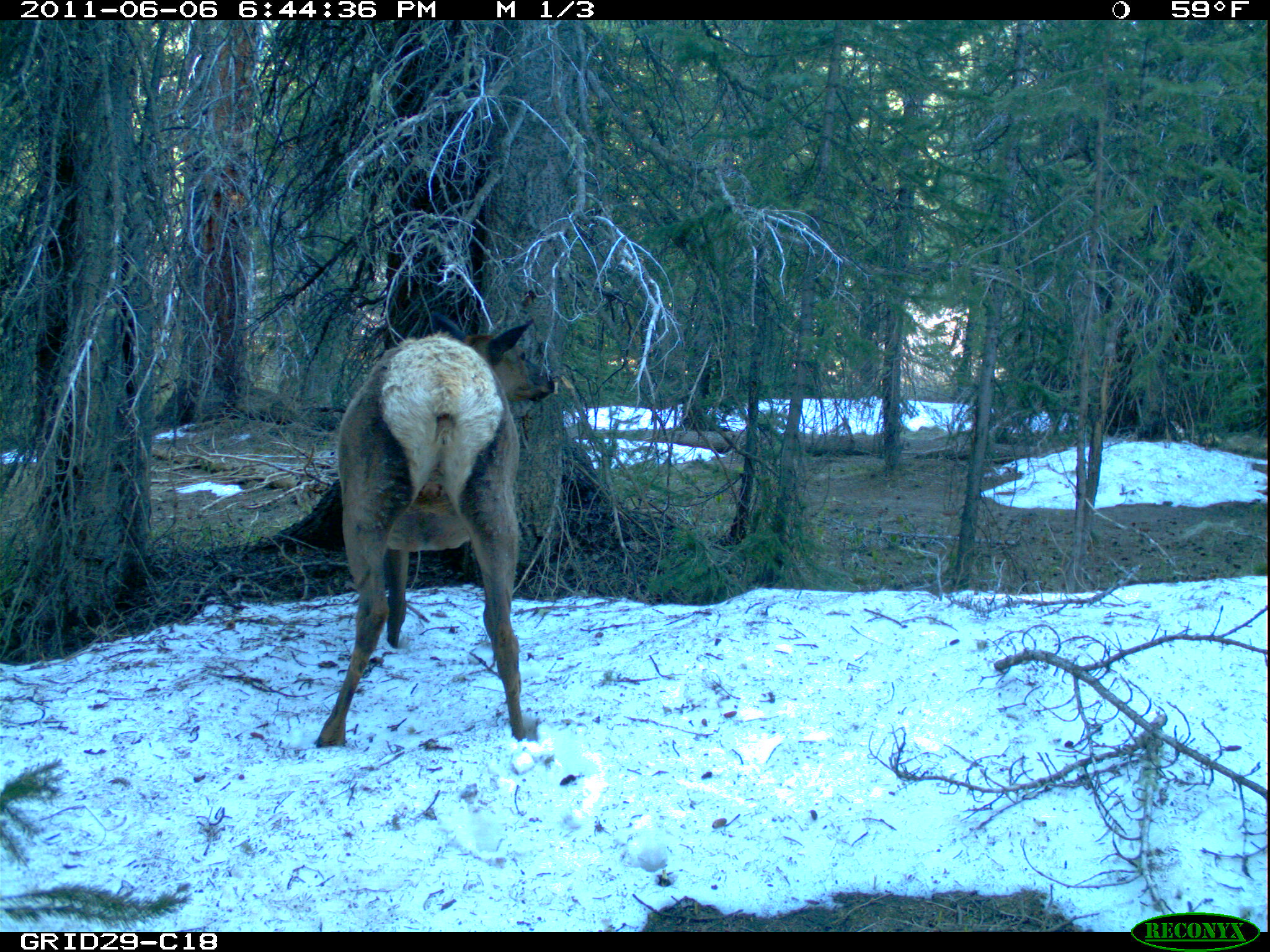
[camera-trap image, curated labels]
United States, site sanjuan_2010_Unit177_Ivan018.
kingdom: Animalia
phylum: Chordata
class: Mammalia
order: Artiodactyla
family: Cervidae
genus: Cervus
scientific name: Cervus elaphus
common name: red deer